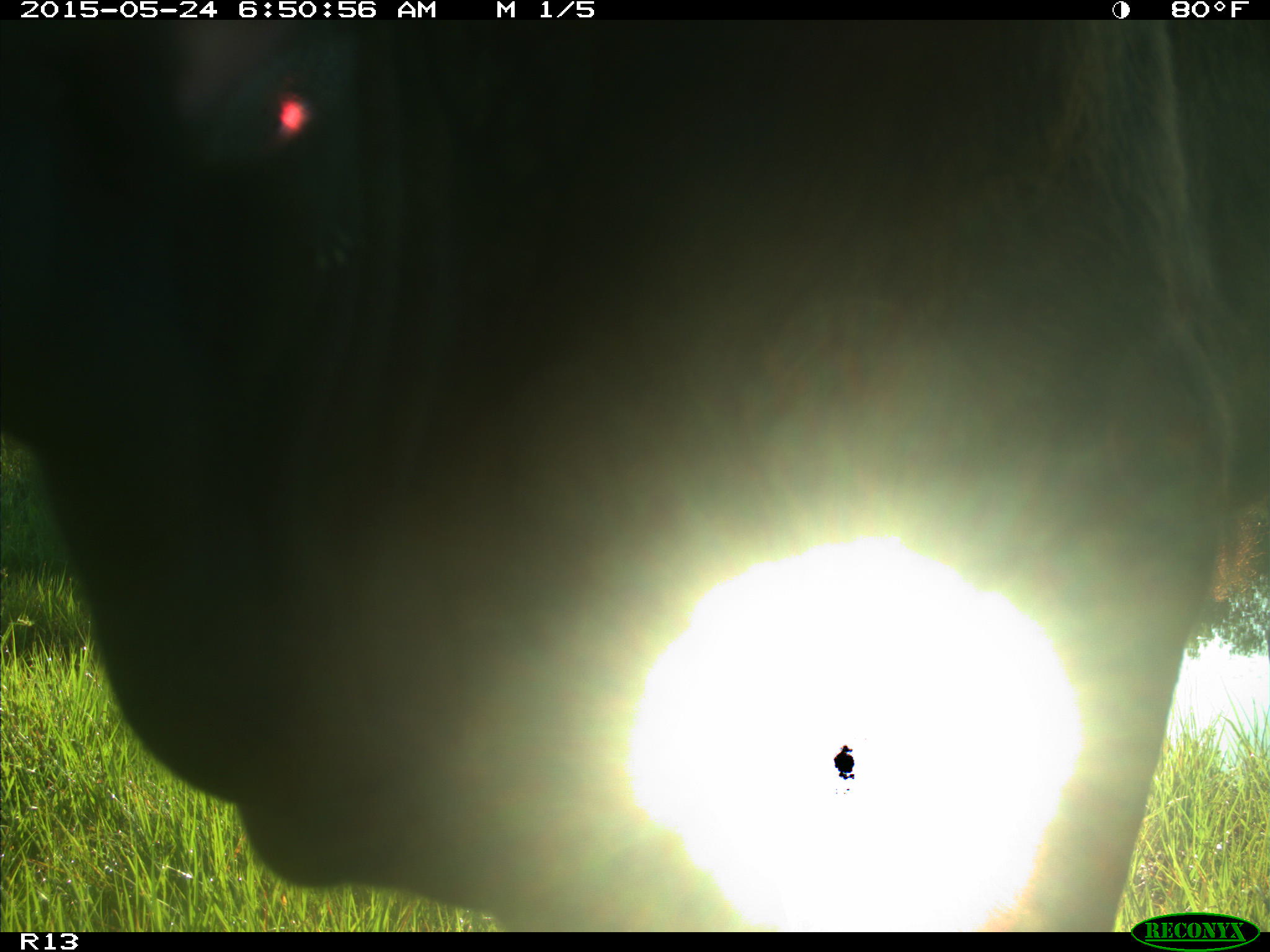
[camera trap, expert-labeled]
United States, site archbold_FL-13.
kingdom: Animalia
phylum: Chordata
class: Mammalia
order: Artiodactyla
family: Bovidae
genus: Bos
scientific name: Bos taurus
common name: domestic cow